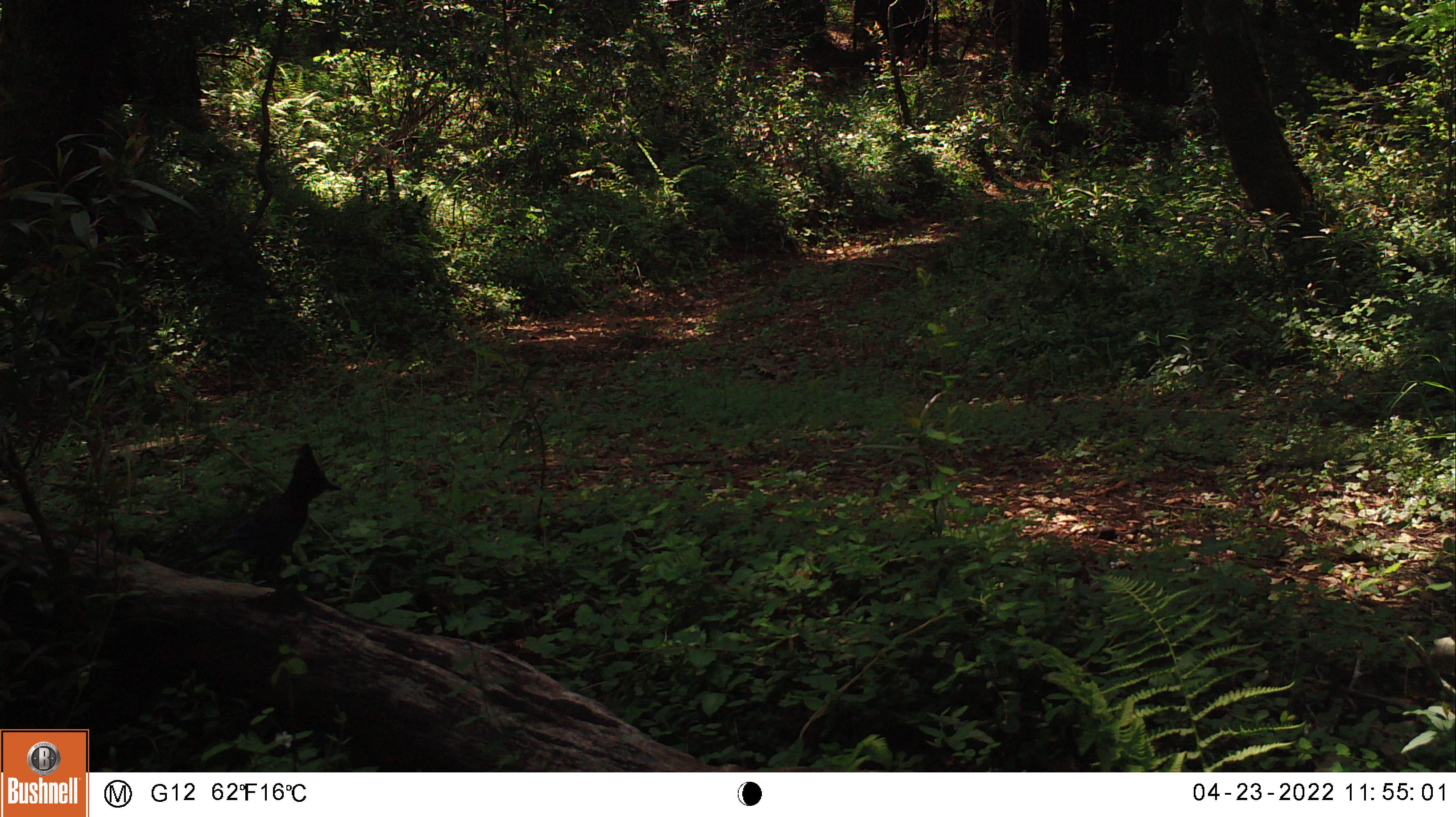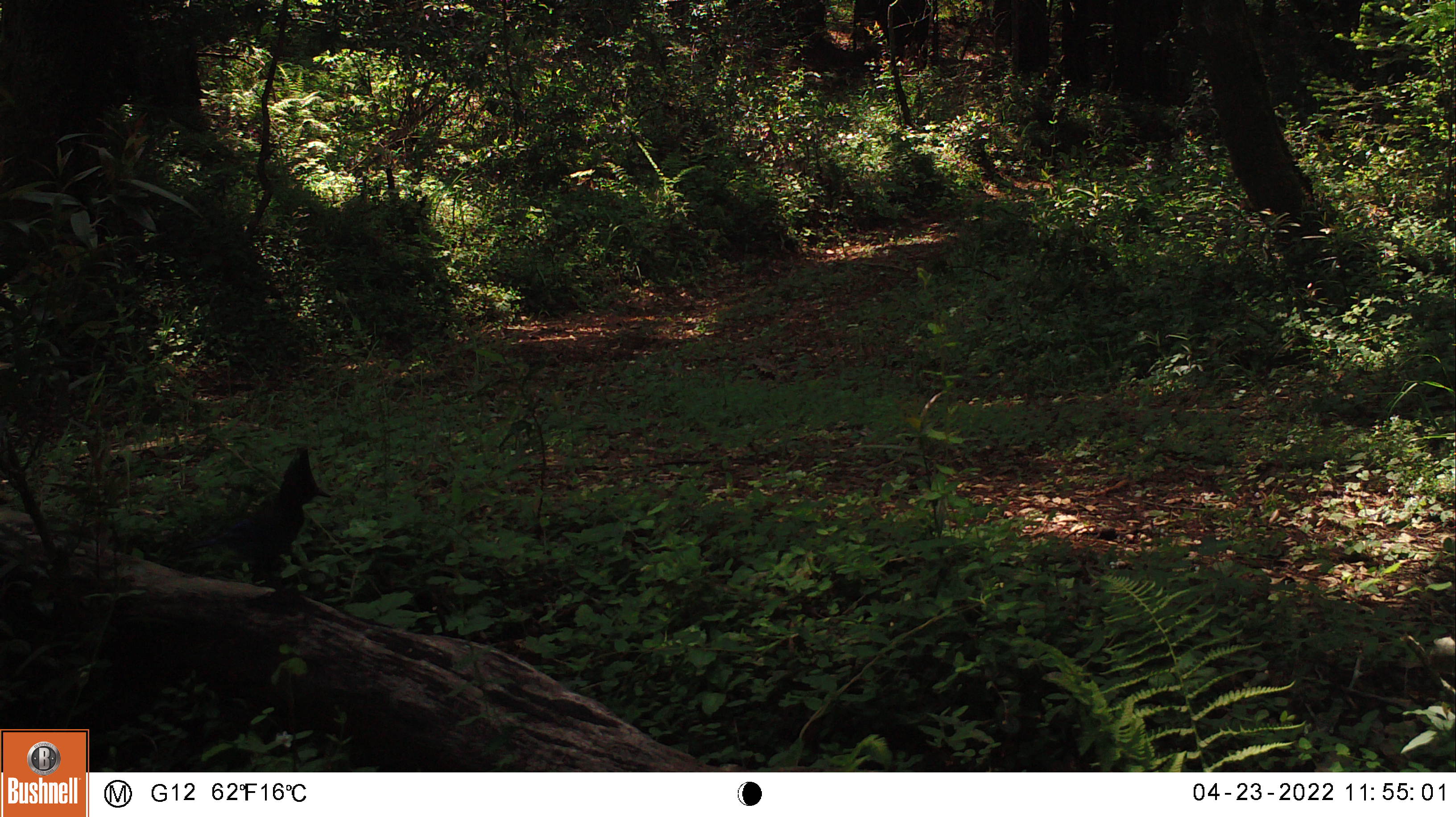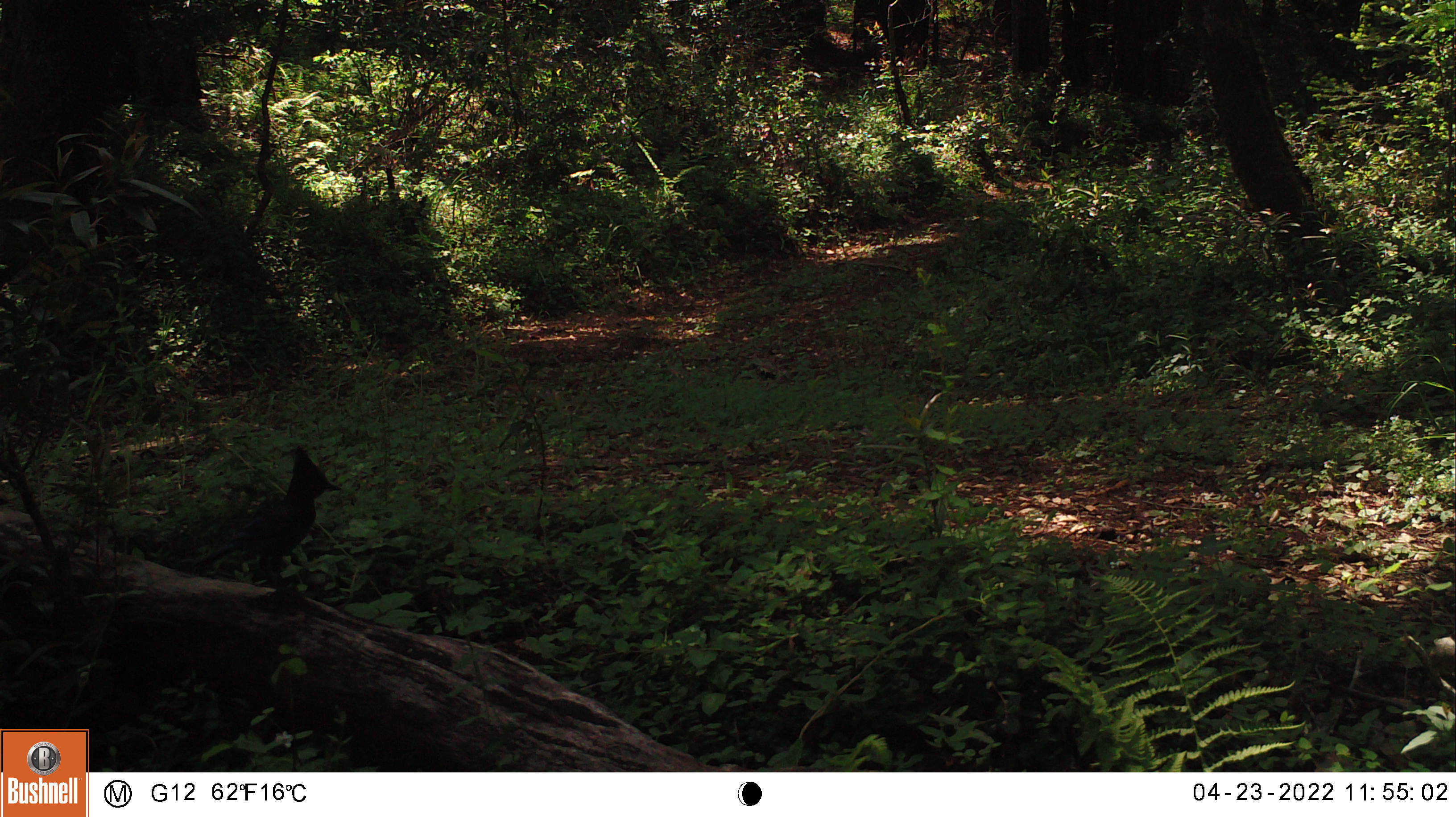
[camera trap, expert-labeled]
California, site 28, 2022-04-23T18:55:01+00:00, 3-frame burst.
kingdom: Animalia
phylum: Chordata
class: Aves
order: Passeriformes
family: Corvidae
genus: Cyanocitta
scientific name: Cyanocitta stelleri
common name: steller's jay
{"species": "steller's jay (Cyanocitta stelleri)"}